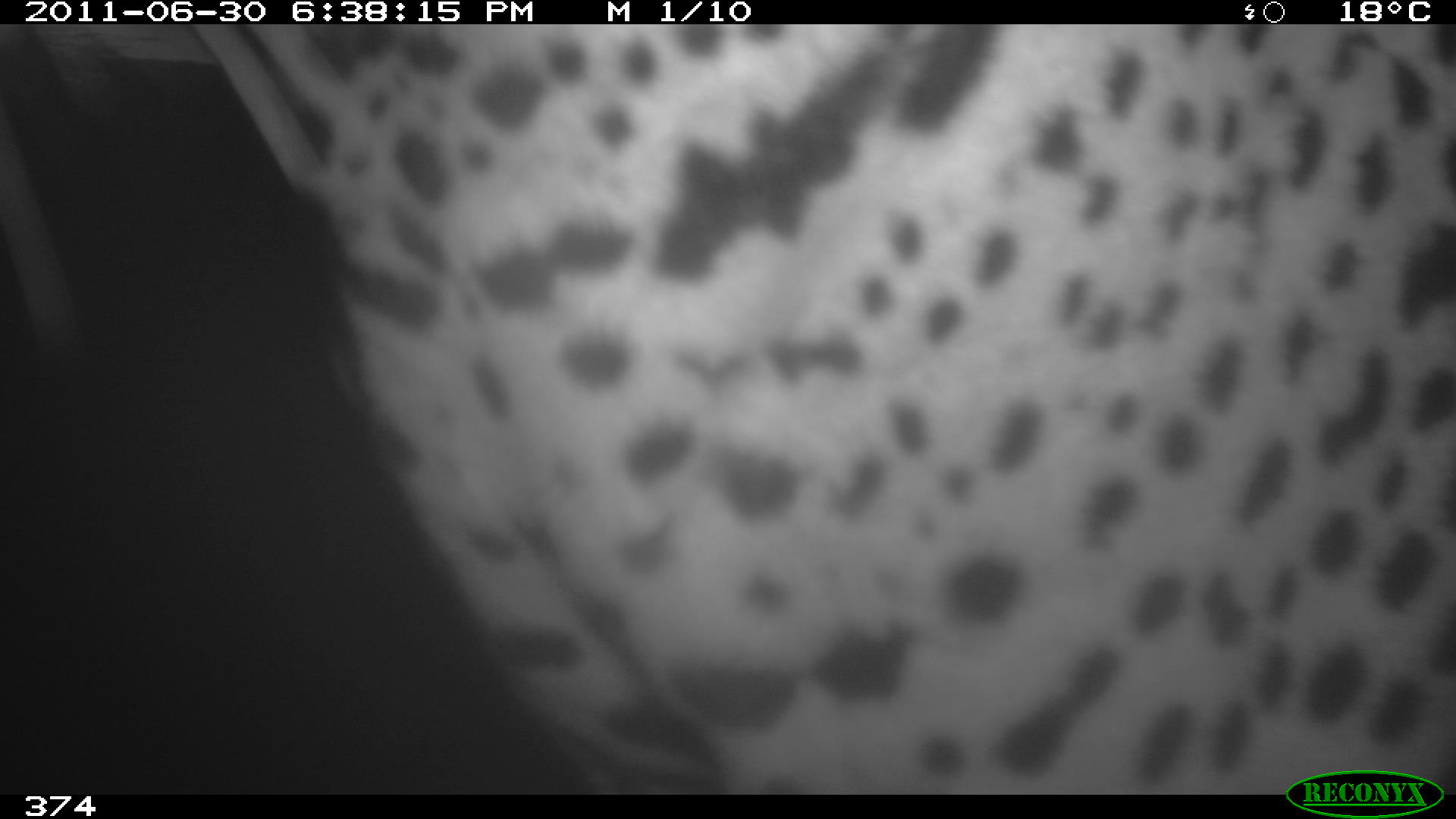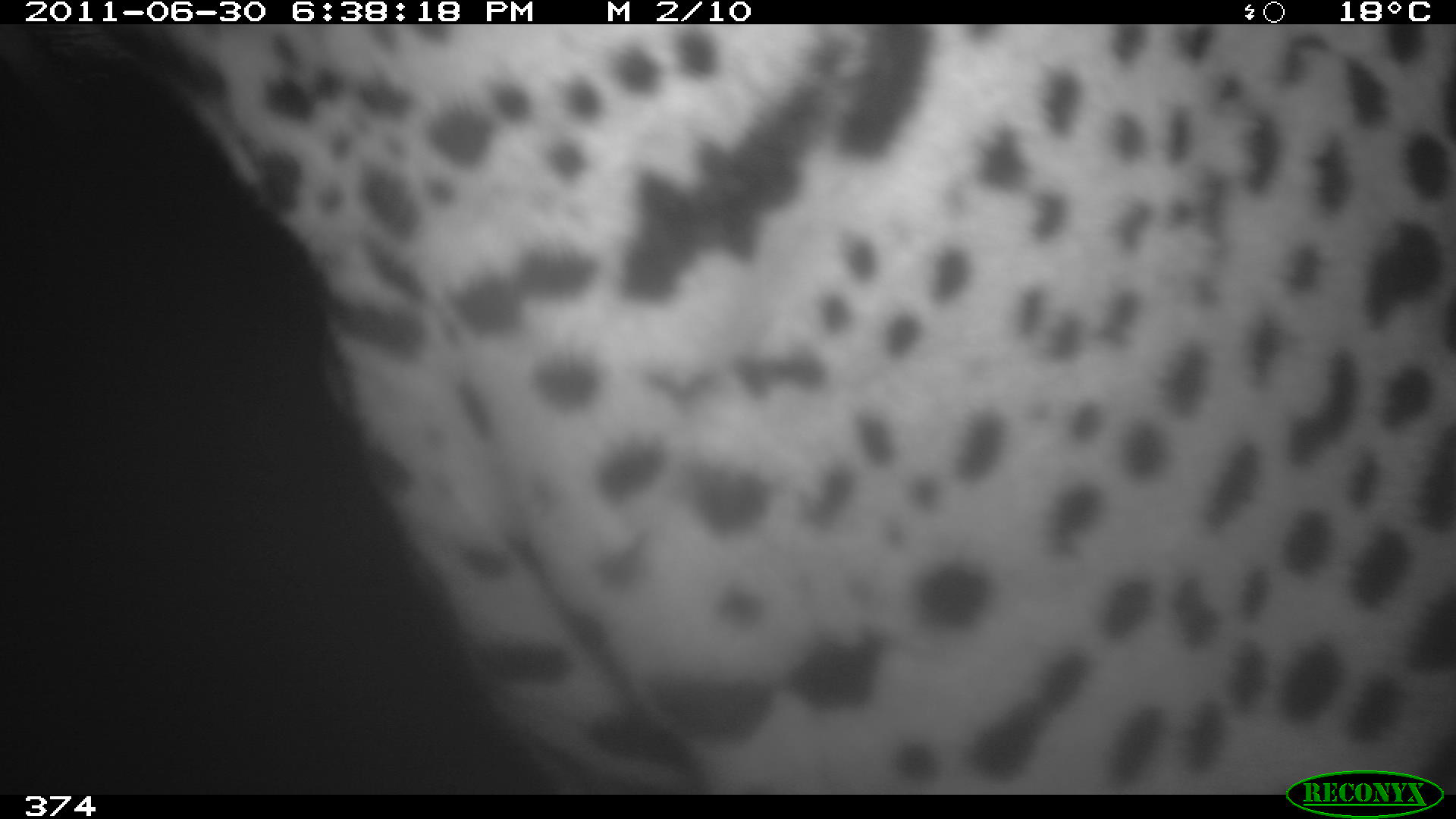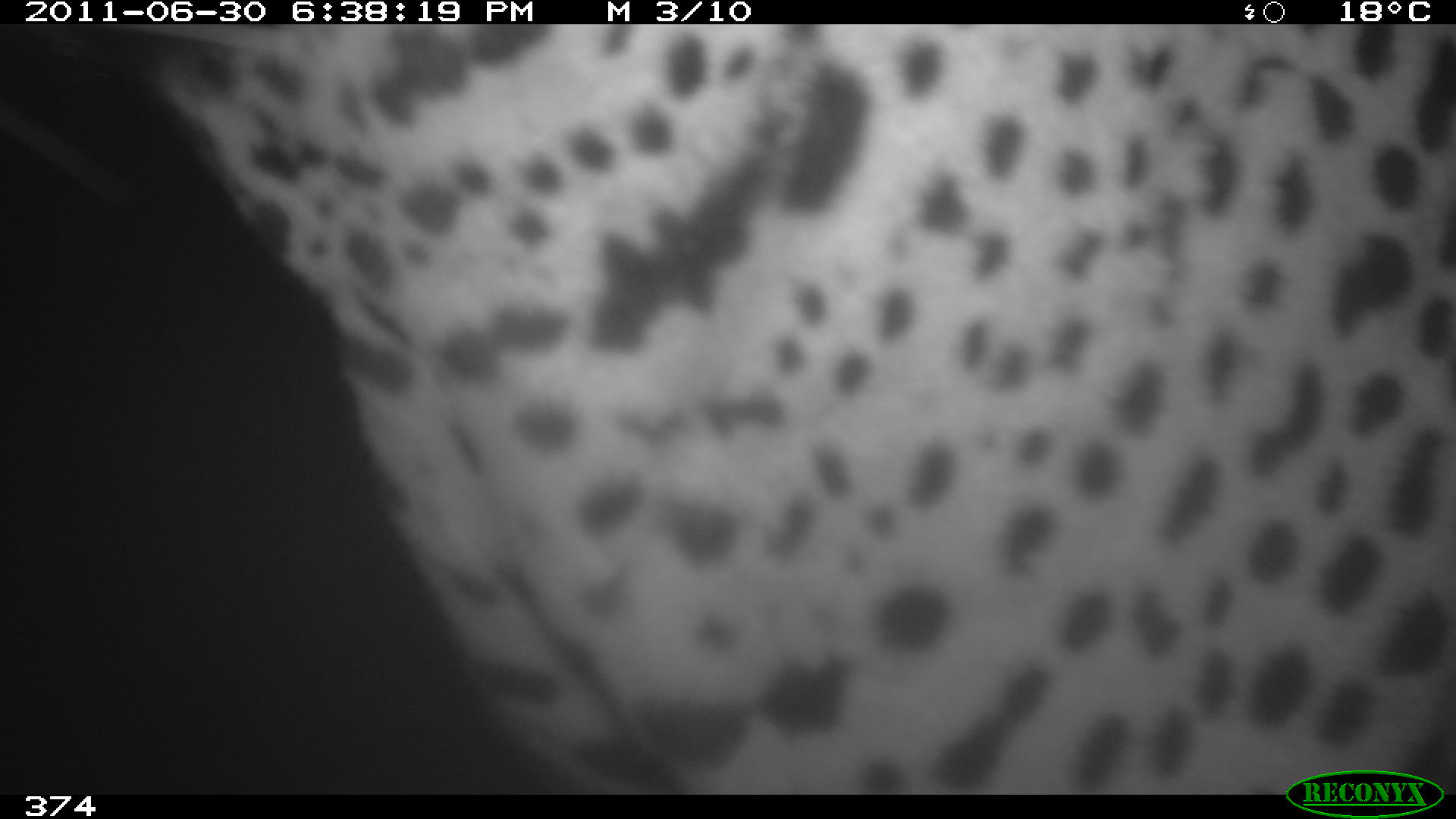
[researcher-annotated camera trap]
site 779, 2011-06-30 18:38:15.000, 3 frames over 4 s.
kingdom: Animalia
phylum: Chordata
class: Mammalia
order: Carnivora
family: Felidae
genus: Panthera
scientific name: Panthera onca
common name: jaguar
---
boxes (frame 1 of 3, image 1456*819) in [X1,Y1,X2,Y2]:
panthera onca: [3,24,1456,794]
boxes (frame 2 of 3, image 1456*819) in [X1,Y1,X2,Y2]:
panthera onca: [0,24,1456,794]